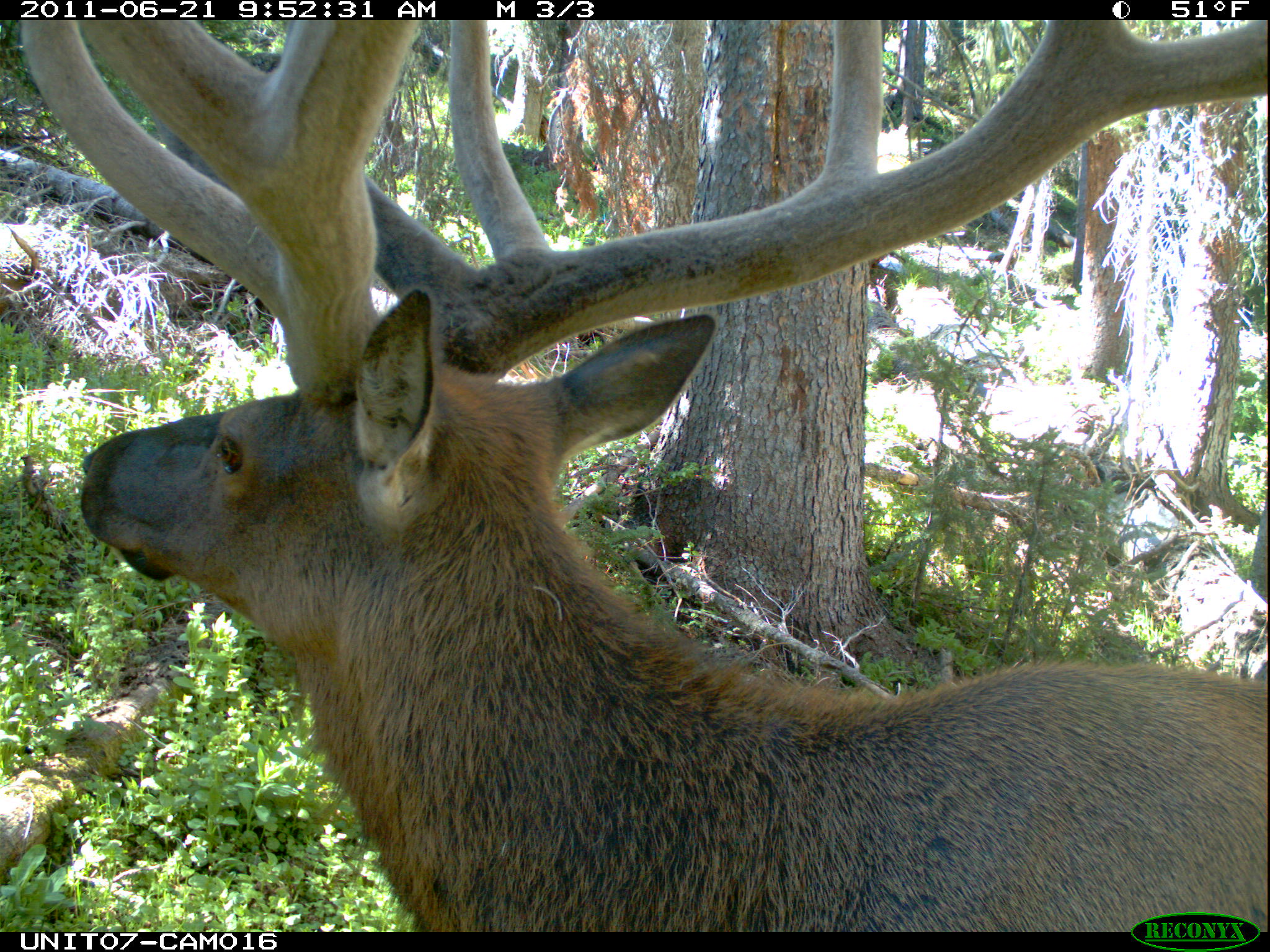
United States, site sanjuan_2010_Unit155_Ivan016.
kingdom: Animalia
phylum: Chordata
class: Mammalia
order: Artiodactyla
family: Cervidae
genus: Cervus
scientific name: Cervus elaphus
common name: red deer